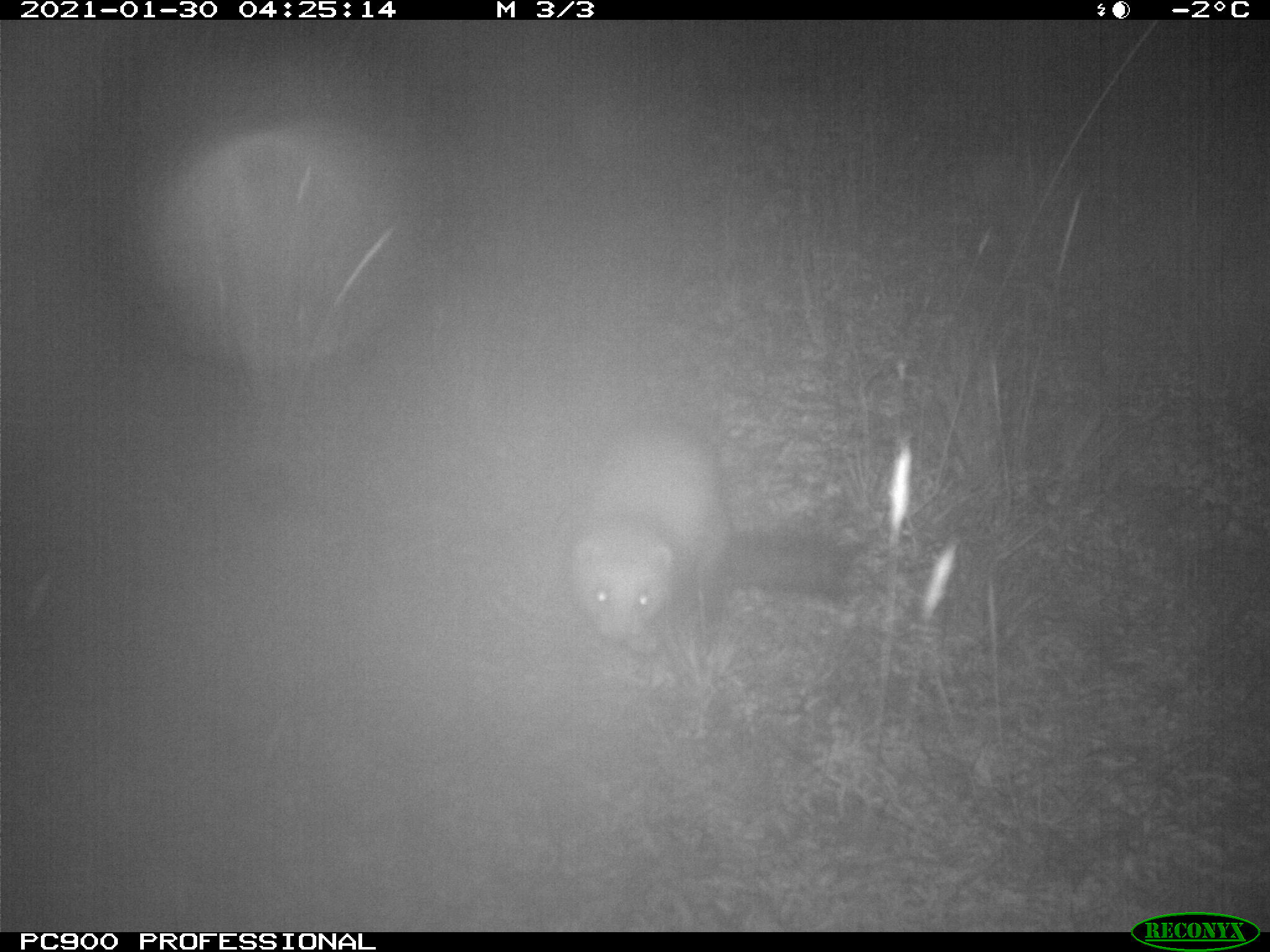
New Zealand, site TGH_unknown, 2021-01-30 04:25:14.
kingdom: Animalia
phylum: Chordata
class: Mammalia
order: Carnivora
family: Mustelidae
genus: Mustela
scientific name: Mustela furo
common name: ferret